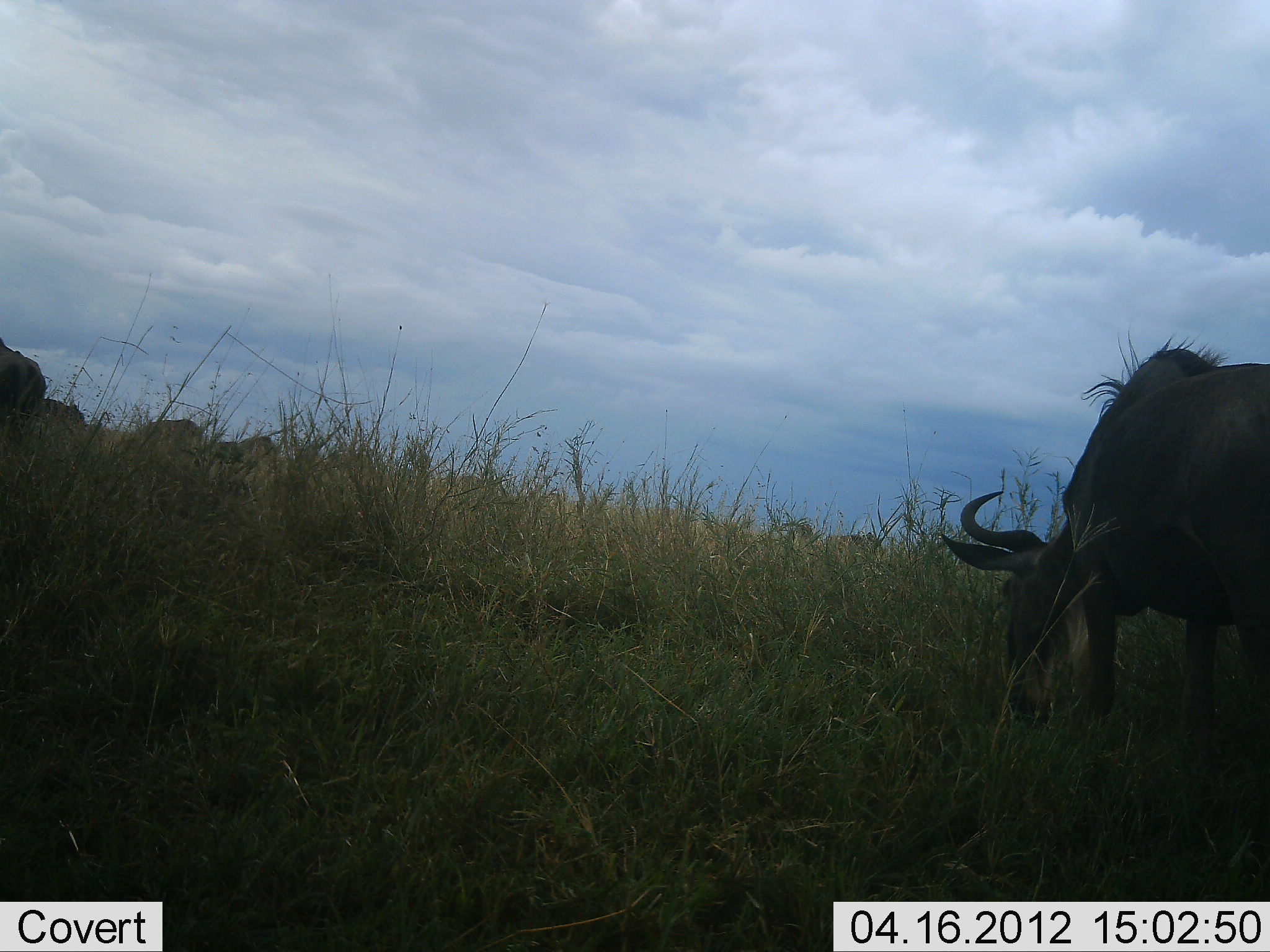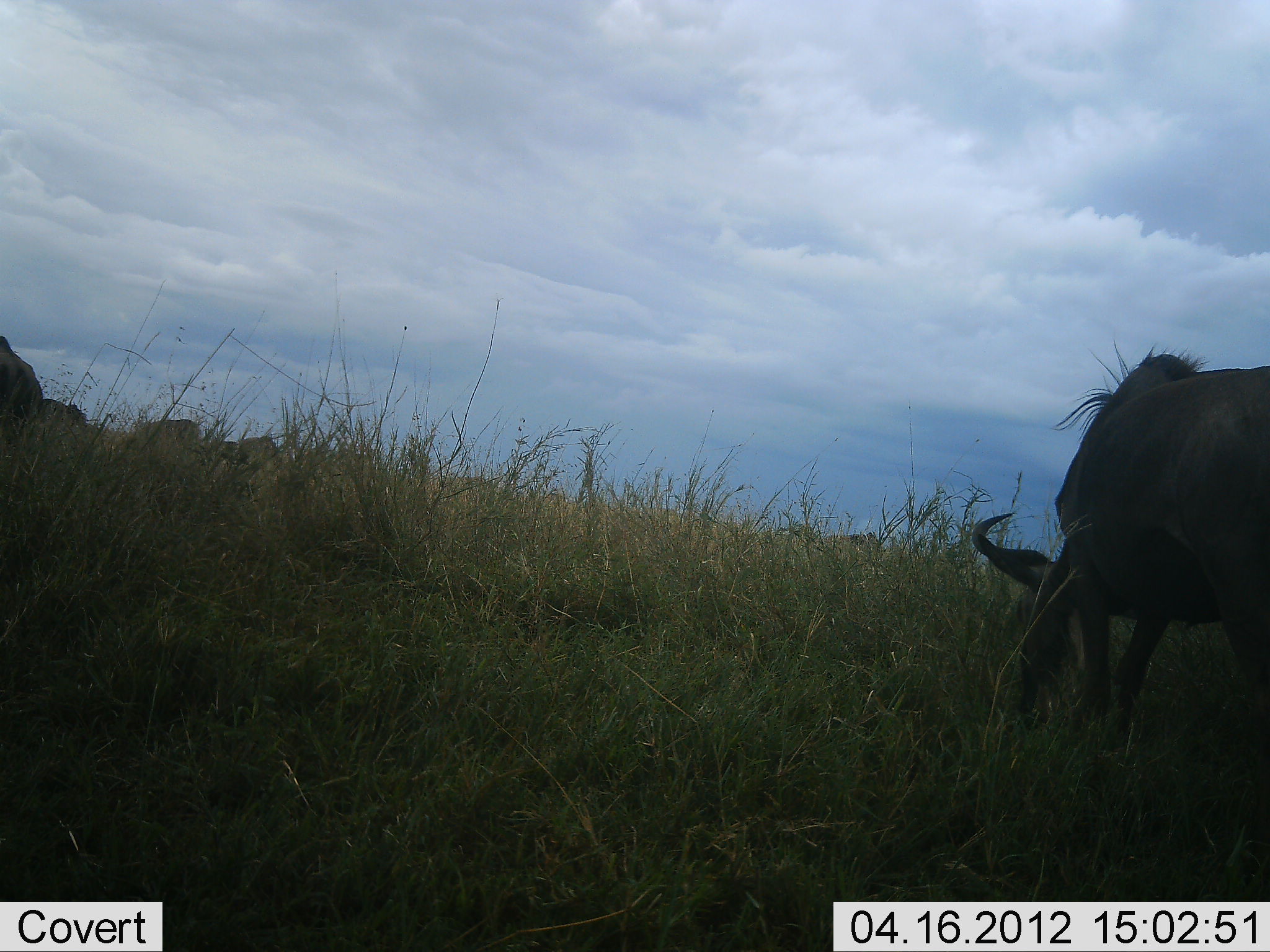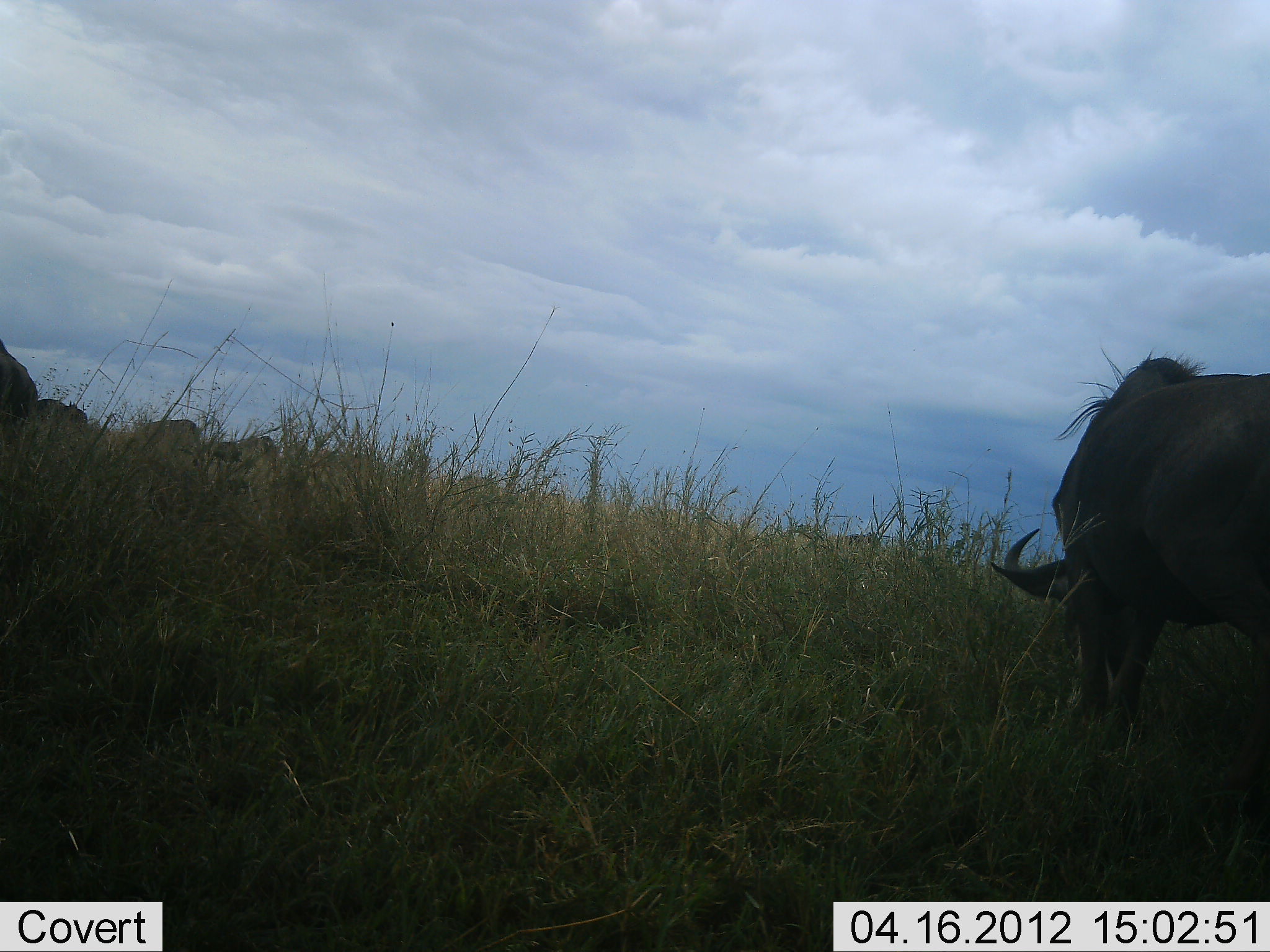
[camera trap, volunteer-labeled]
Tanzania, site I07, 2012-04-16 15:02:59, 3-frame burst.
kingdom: Animalia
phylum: Chordata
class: Mammalia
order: Artiodactyla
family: Bovidae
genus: Connochaetes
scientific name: Connochaetes taurinus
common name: blue wildebeest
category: wildebeest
Wildebeest (blue wildebeest) (Connochaetes taurinus), count 5. Behavior (volunteer vote fractions): standing 30%, resting 0%, moving 4%, interacting 4%. Young present (vote fraction): 0%. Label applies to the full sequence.